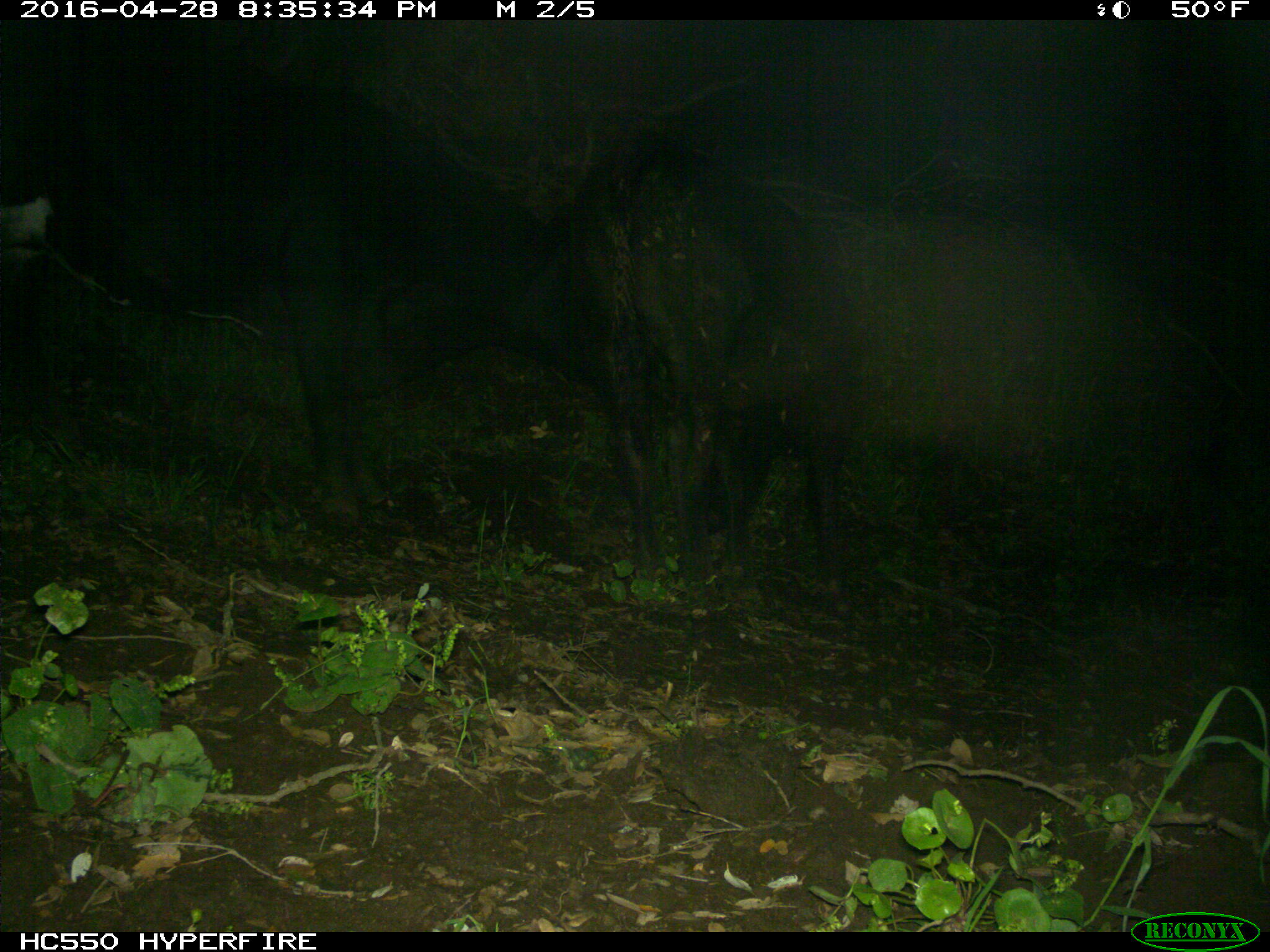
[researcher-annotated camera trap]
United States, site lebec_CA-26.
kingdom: Animalia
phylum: Chordata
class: Mammalia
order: Artiodactyla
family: Bovidae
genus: Bos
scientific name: Bos taurus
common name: domestic cow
Bos taurus (domestic cow).